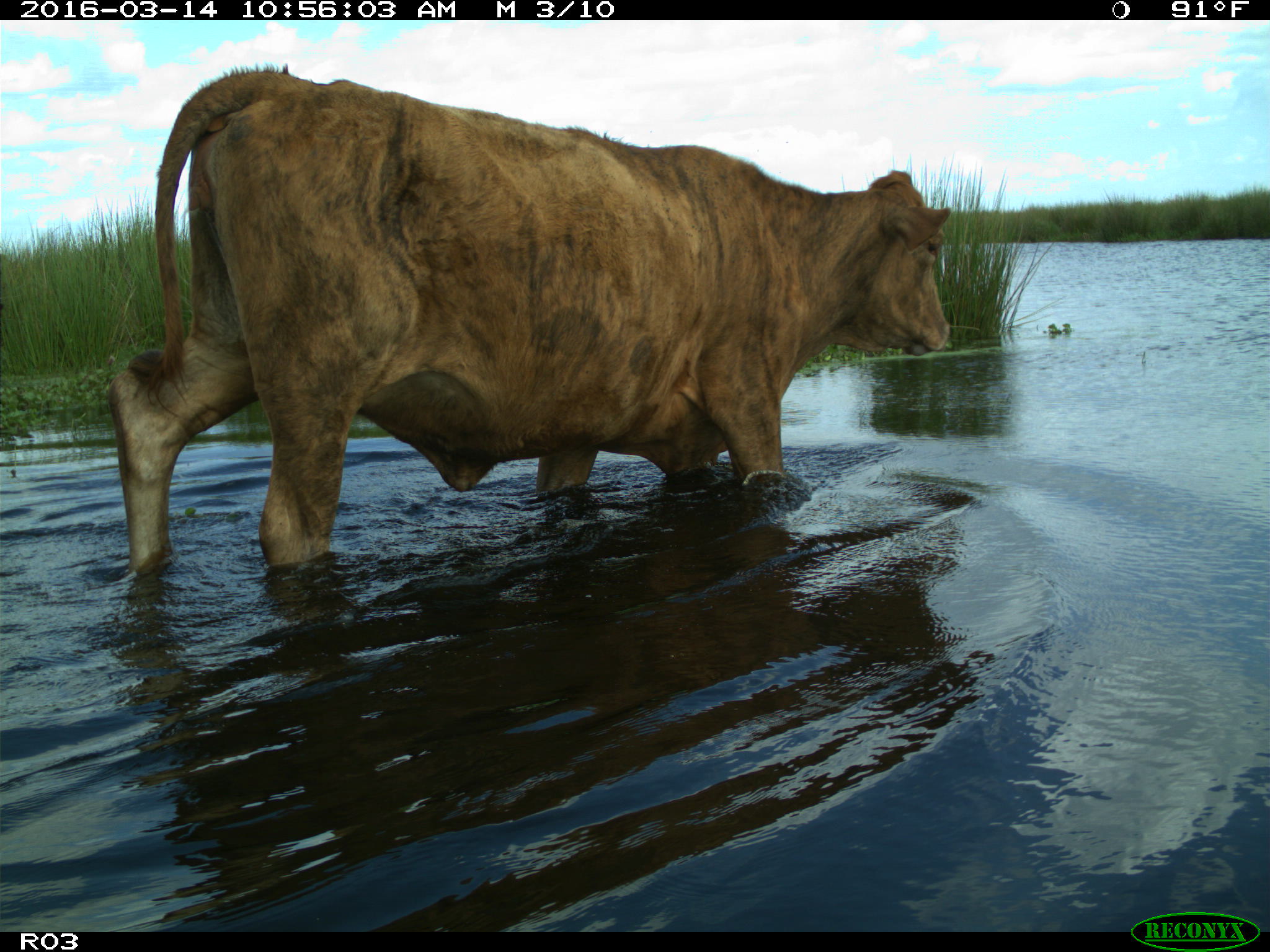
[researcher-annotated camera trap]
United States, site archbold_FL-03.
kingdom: Animalia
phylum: Chordata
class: Mammalia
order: Artiodactyla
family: Bovidae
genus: Bos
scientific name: Bos taurus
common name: domestic cow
Bos taurus (domestic cow).